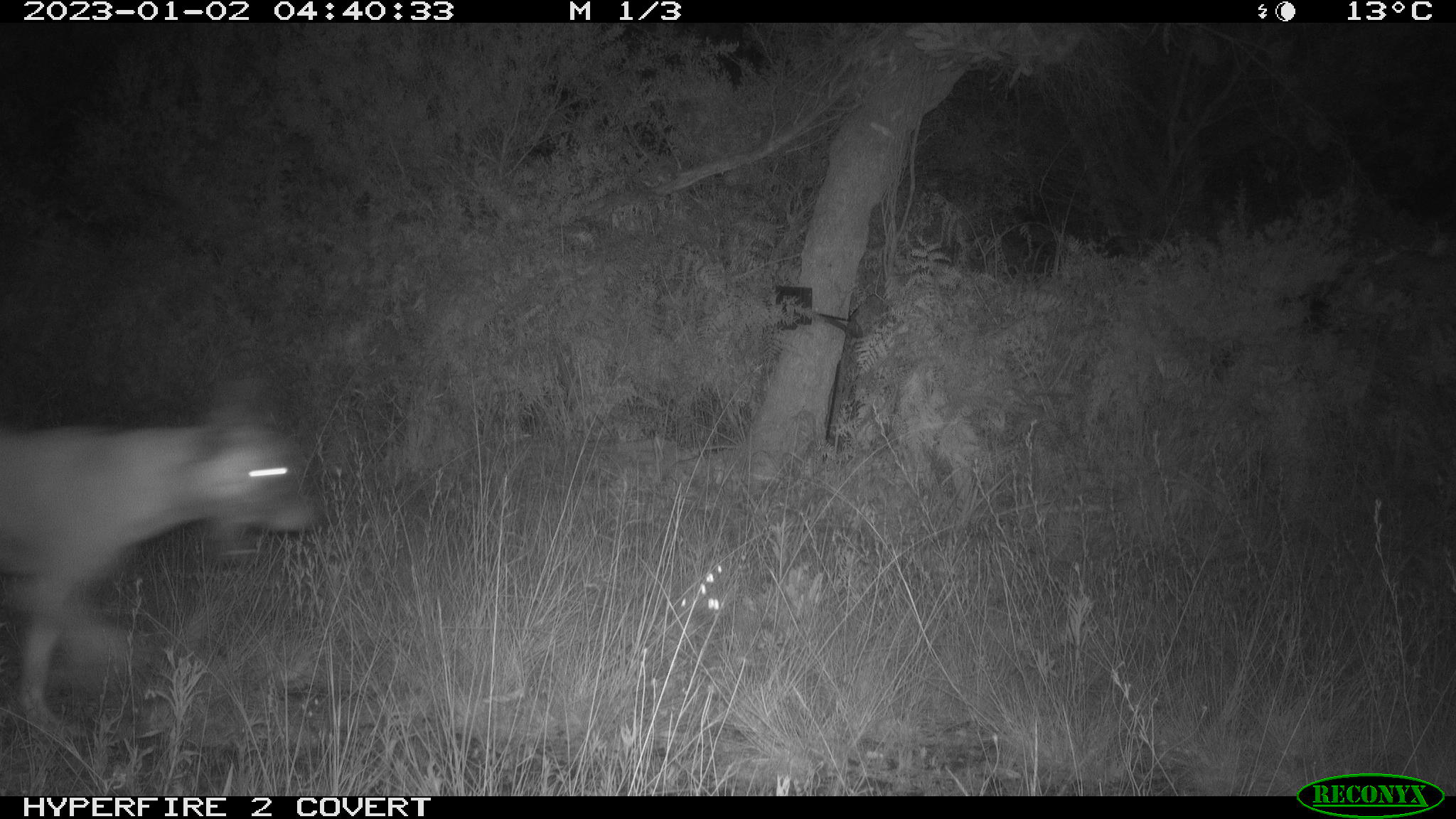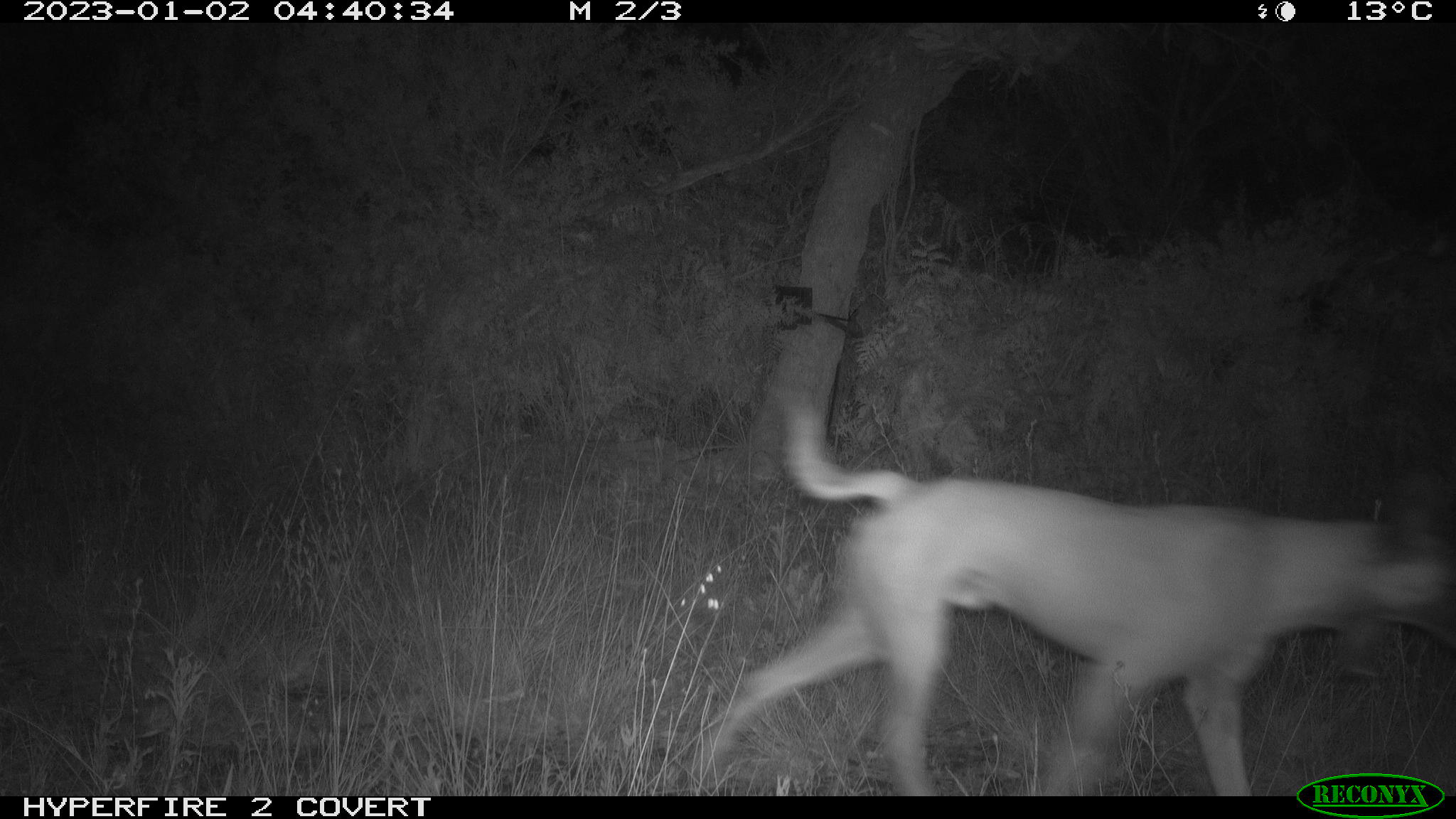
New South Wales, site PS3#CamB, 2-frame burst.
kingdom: Animalia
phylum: Chordata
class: Mammalia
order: Carnivora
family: Canidae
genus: Canis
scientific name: Canis familiaris dingo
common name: dingo